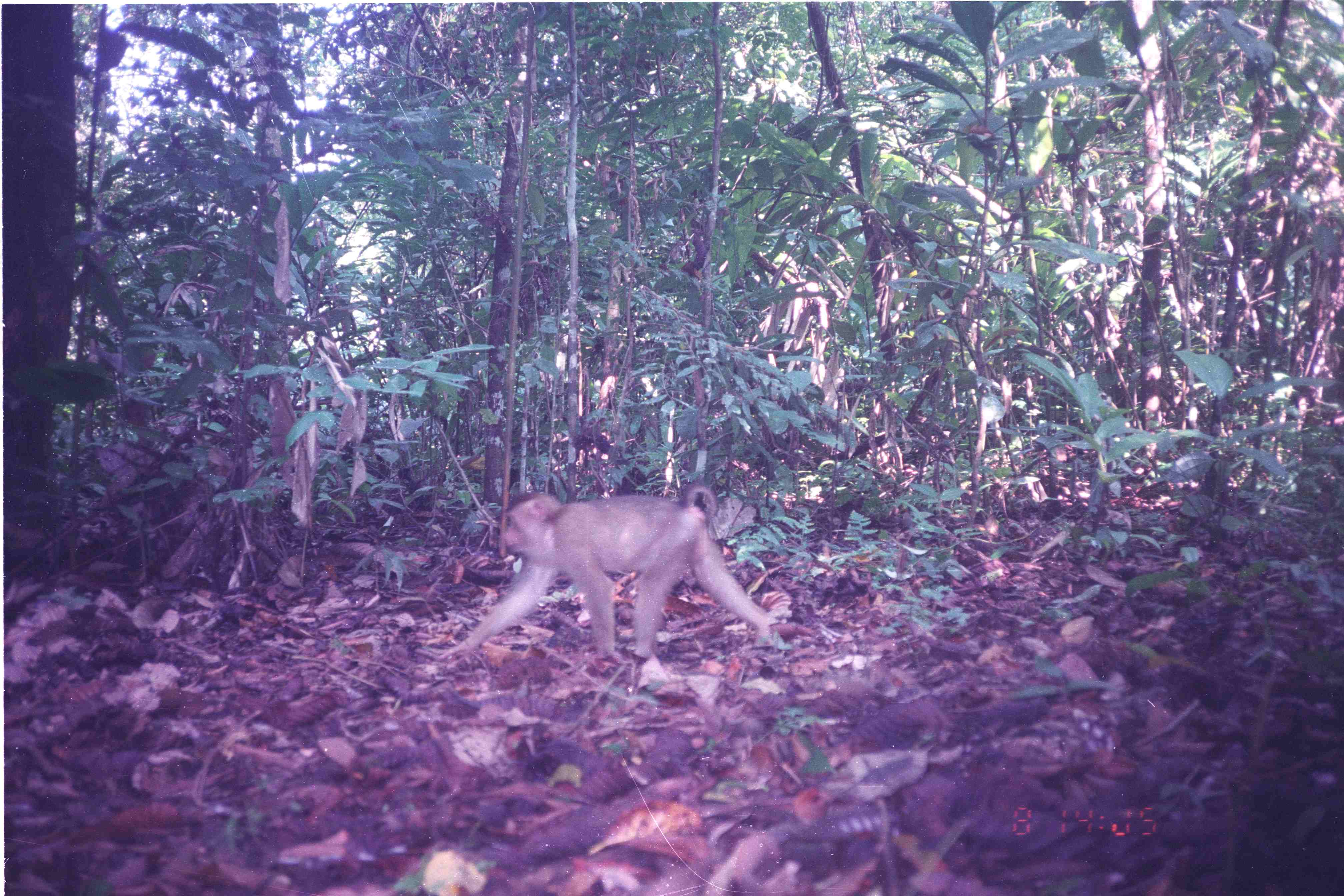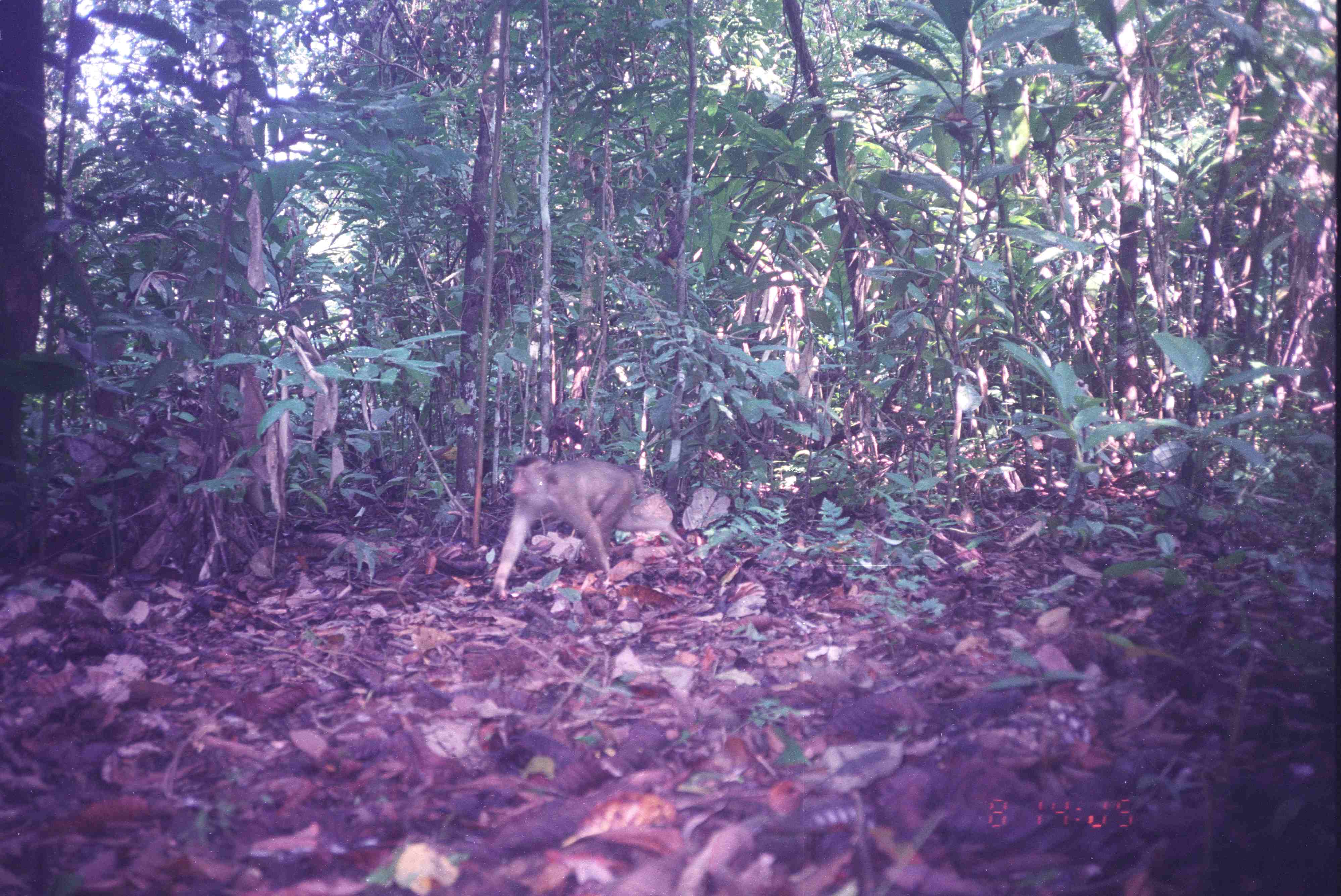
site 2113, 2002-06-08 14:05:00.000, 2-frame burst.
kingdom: Animalia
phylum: Chordata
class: Mammalia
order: Primates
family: Cercopithecidae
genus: Macaca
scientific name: Macaca nemestrina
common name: southern pig-tailed macaque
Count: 1.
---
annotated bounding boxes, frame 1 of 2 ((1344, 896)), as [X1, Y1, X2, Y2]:
macaca nemestrina: [428, 484, 787, 662]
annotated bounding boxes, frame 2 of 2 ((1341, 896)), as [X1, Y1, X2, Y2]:
macaca nemestrina: [488, 454, 686, 600]